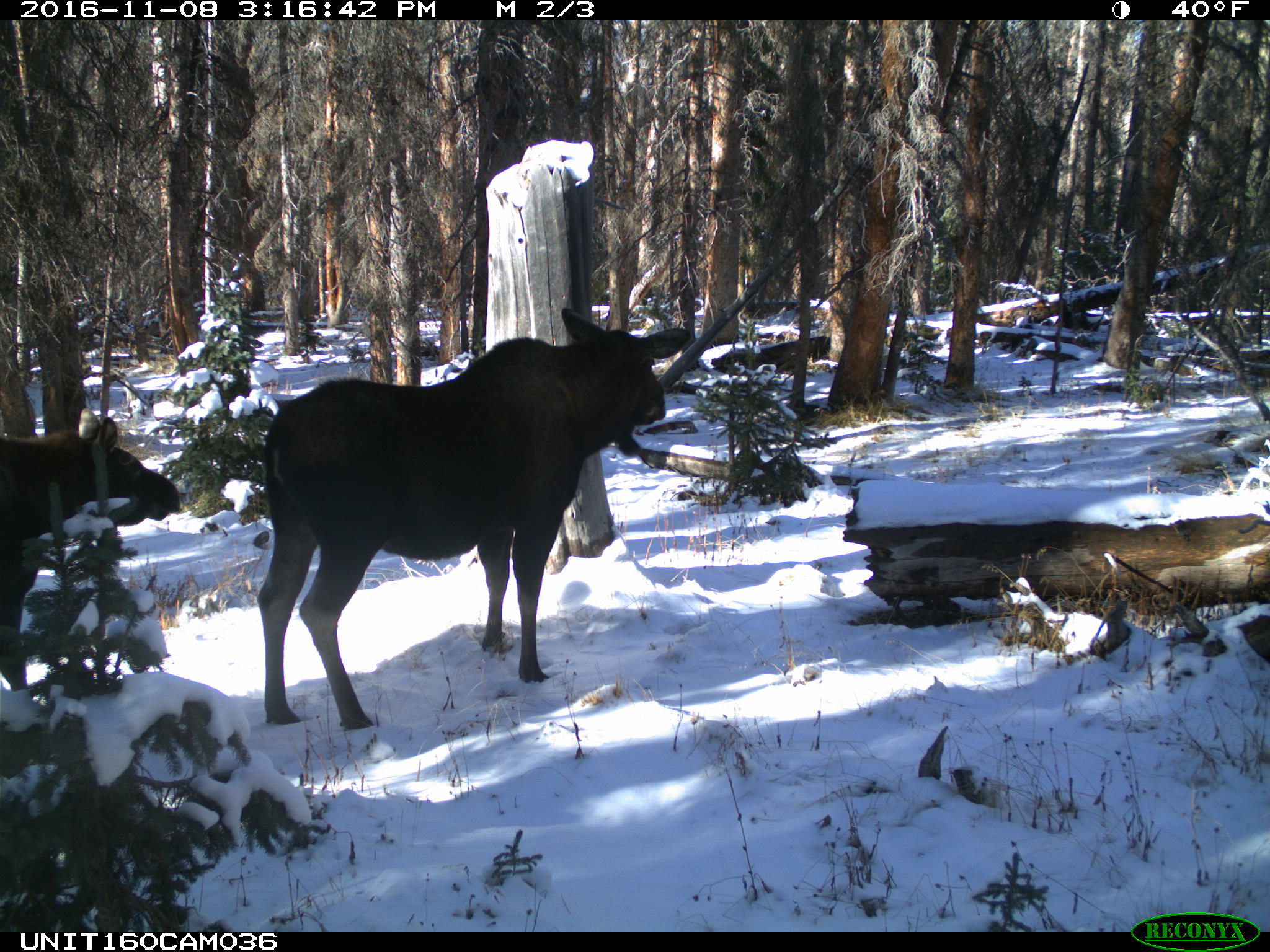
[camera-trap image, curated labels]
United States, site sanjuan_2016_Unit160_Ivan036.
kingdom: Animalia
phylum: Chordata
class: Mammalia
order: Artiodactyla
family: Cervidae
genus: Alces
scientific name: Alces alces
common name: moose